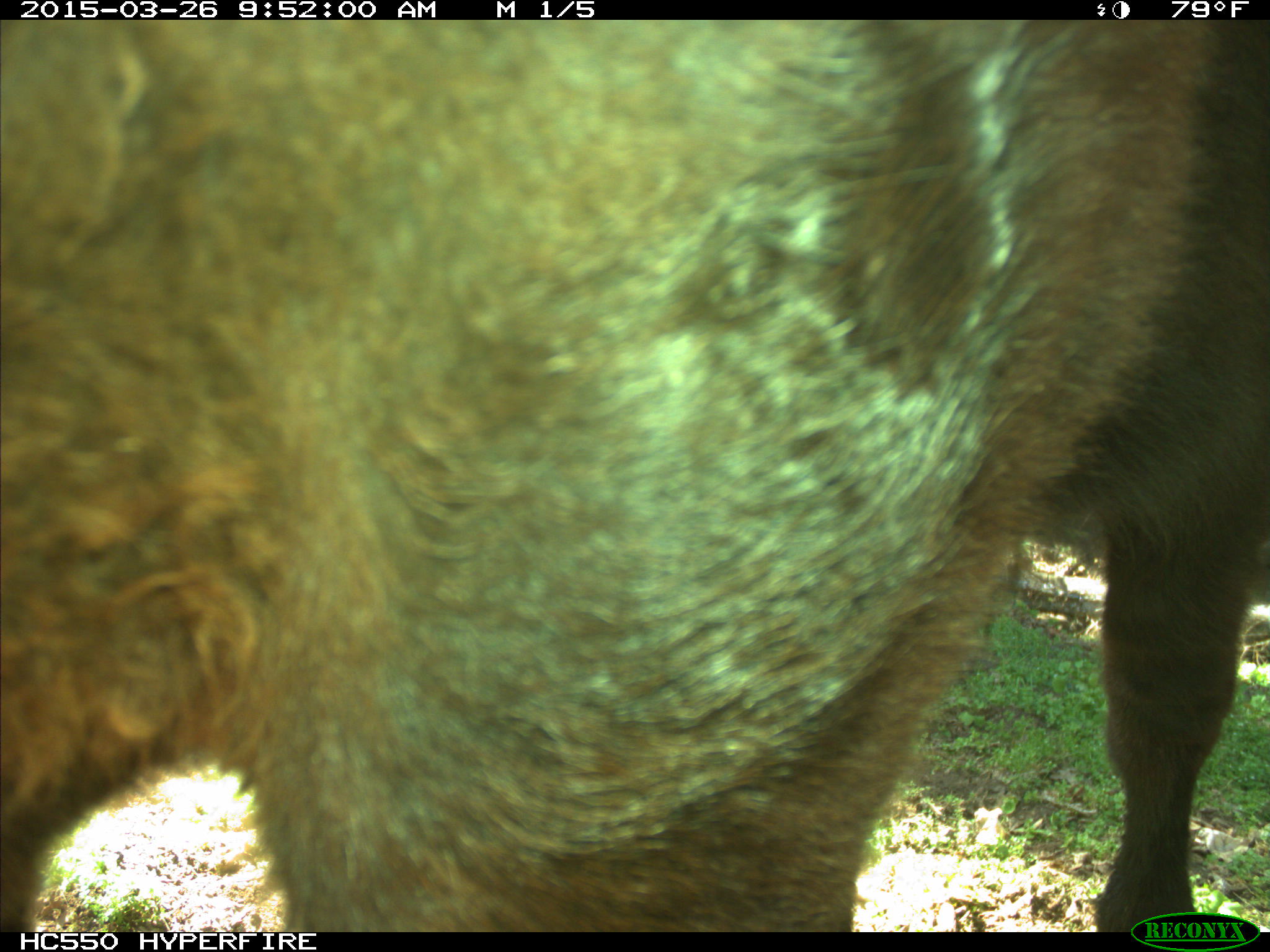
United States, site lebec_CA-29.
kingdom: Animalia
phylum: Chordata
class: Mammalia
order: Artiodactyla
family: Bovidae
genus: Bos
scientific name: Bos taurus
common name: domestic cow